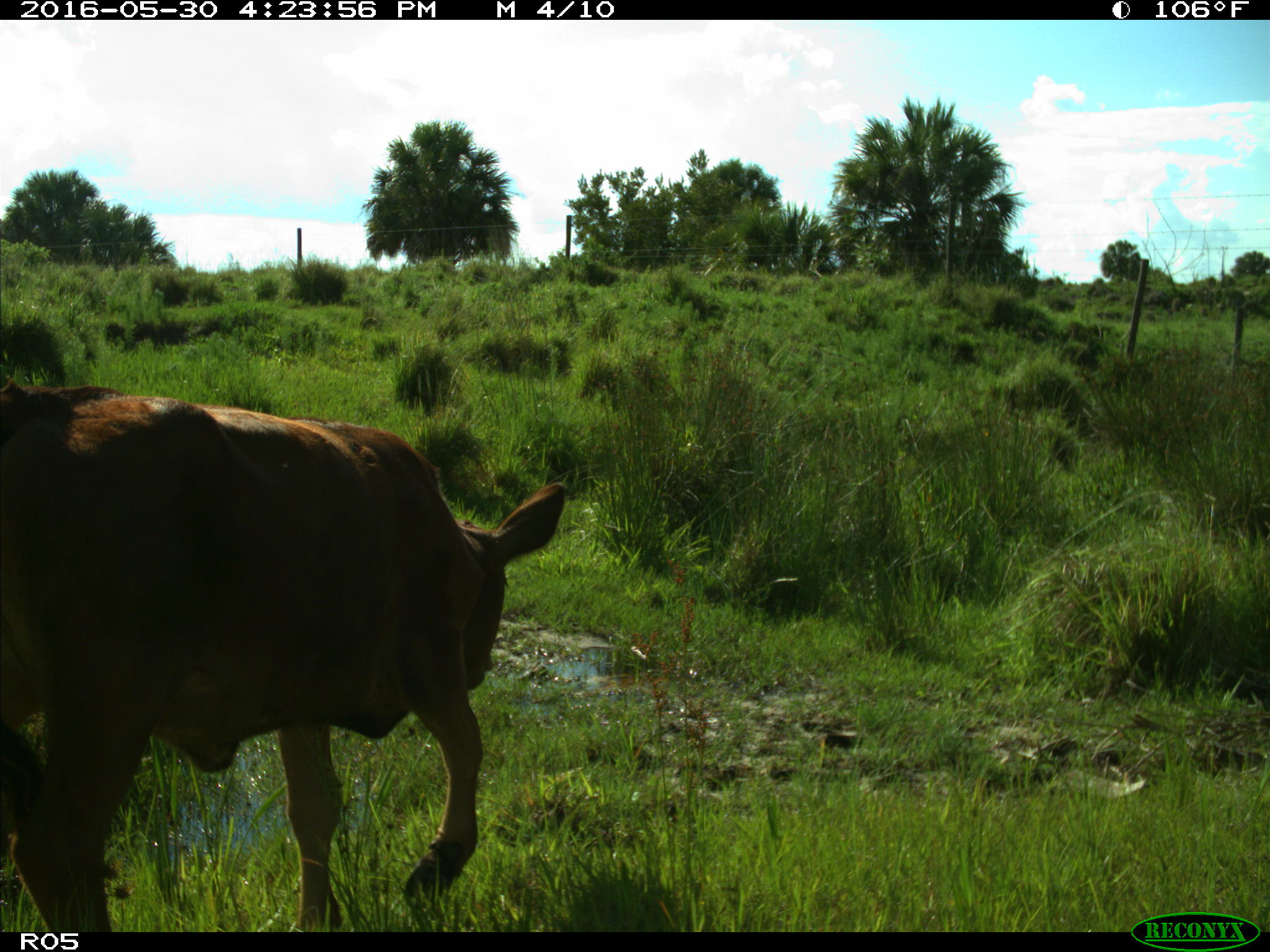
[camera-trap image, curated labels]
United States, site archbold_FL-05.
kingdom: Animalia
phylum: Chordata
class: Mammalia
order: Artiodactyla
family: Bovidae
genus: Bos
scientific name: Bos taurus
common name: domestic cow